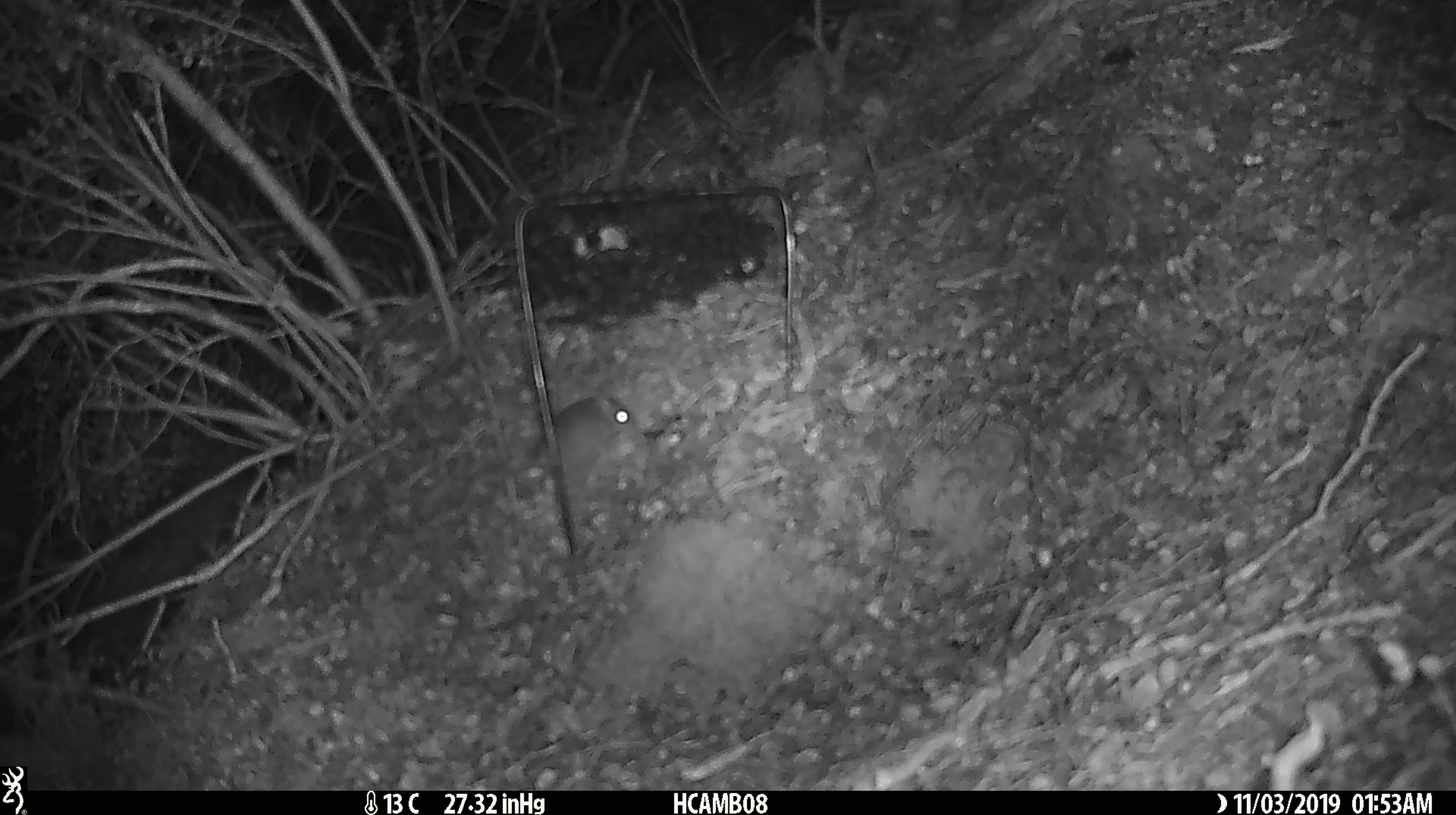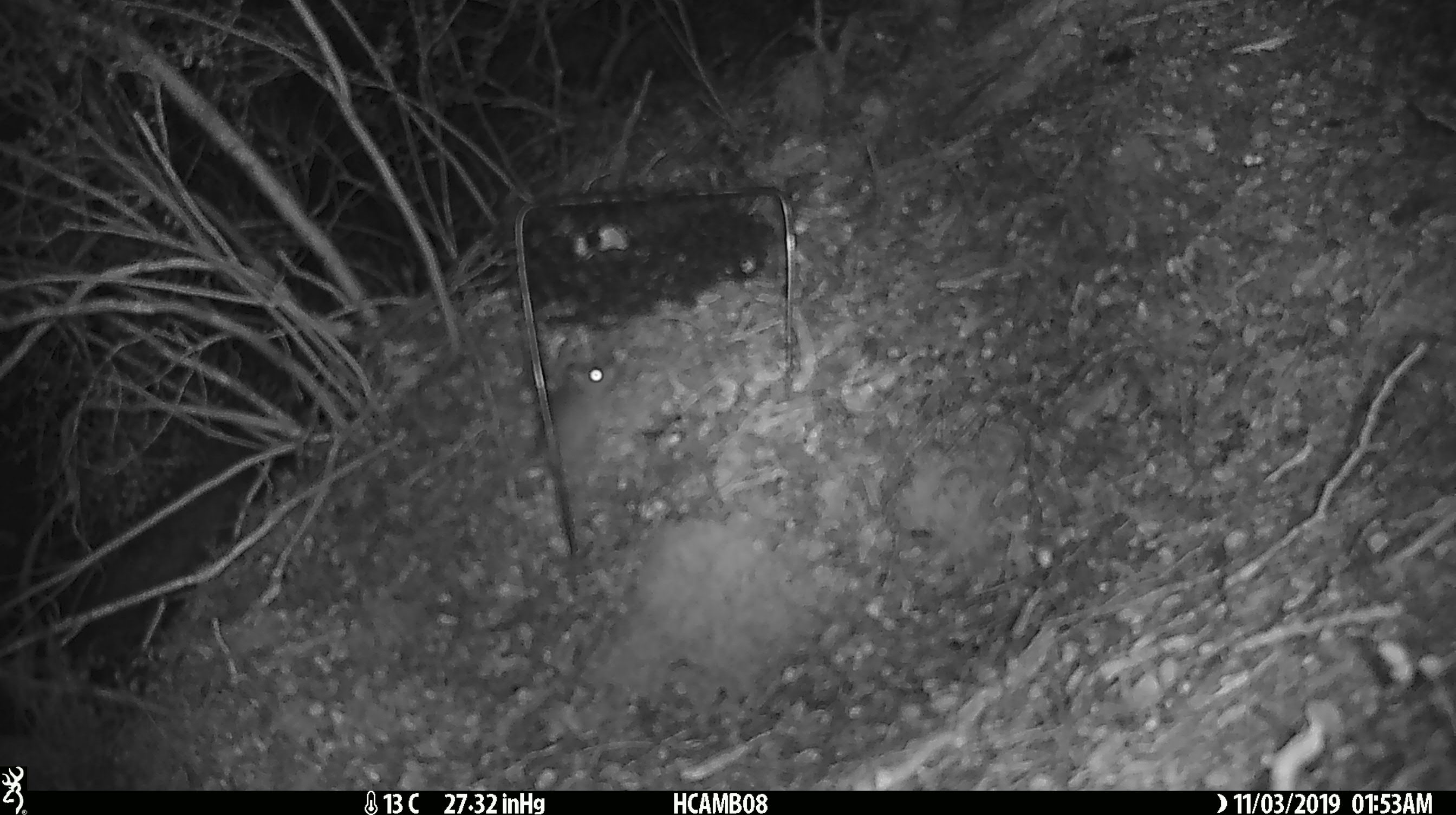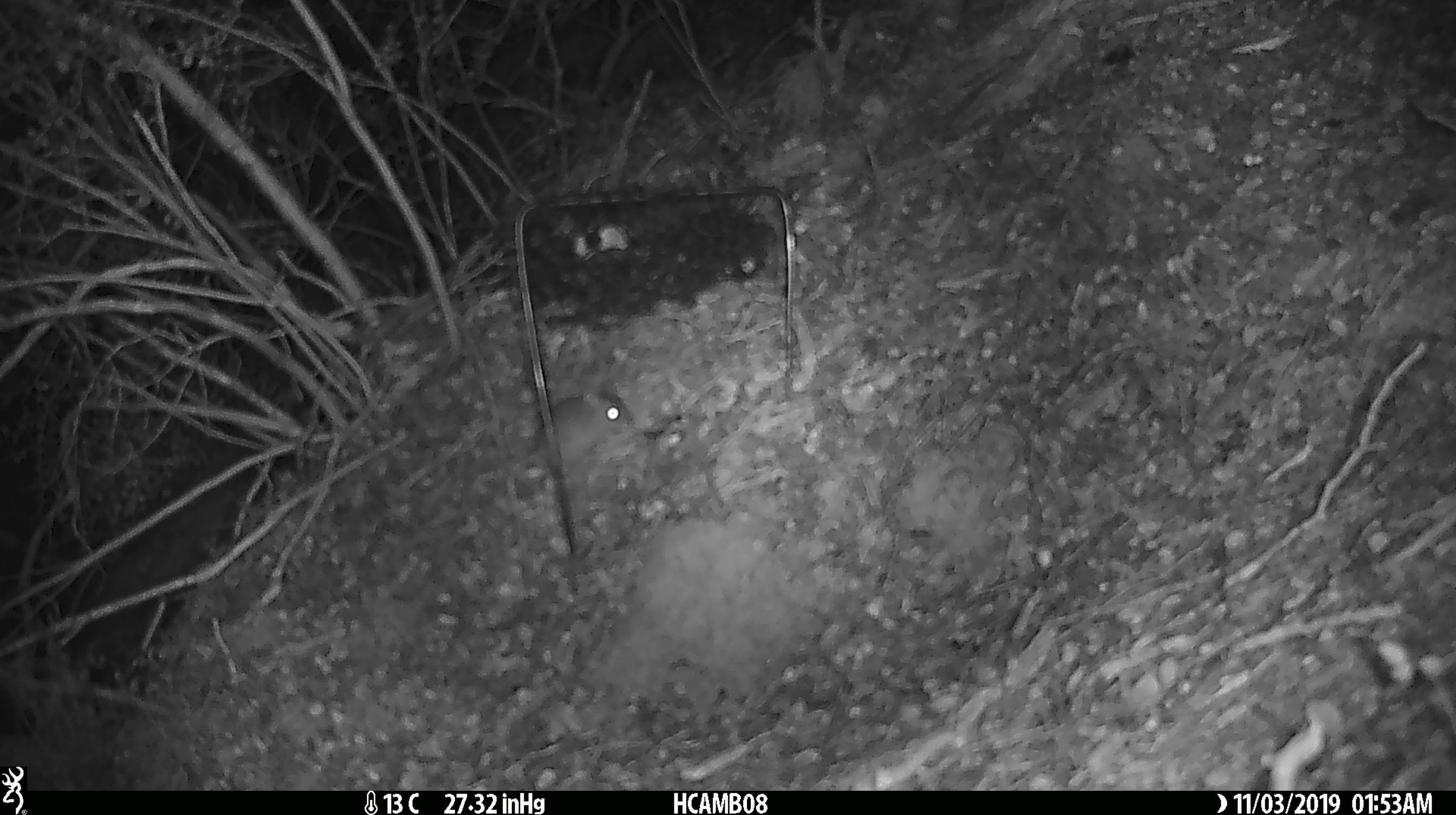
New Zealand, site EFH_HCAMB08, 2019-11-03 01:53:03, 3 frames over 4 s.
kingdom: Animalia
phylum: Chordata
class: Mammalia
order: Rodentia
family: Muridae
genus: Mus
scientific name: Mus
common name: mouse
Mouse (Mus).